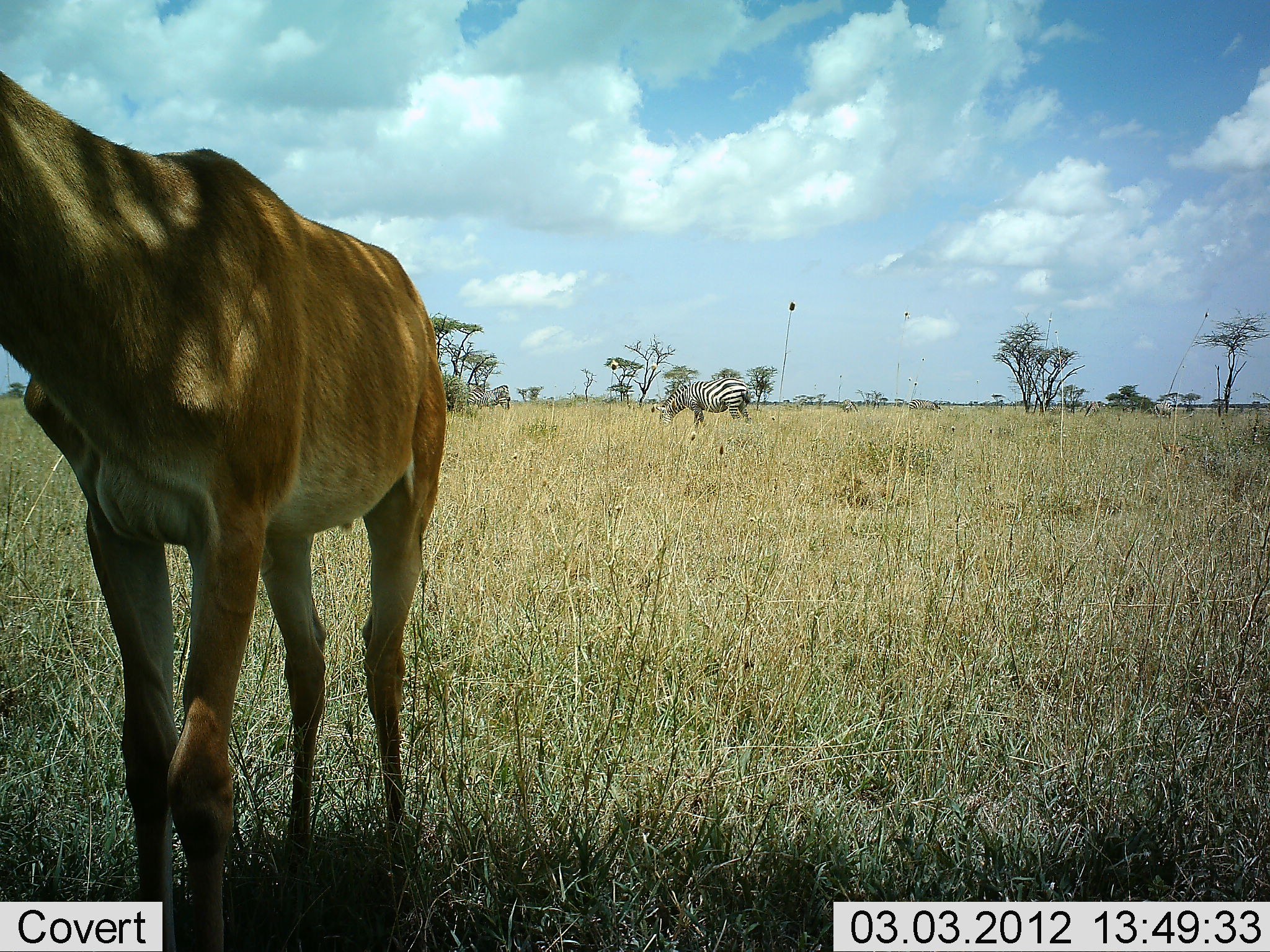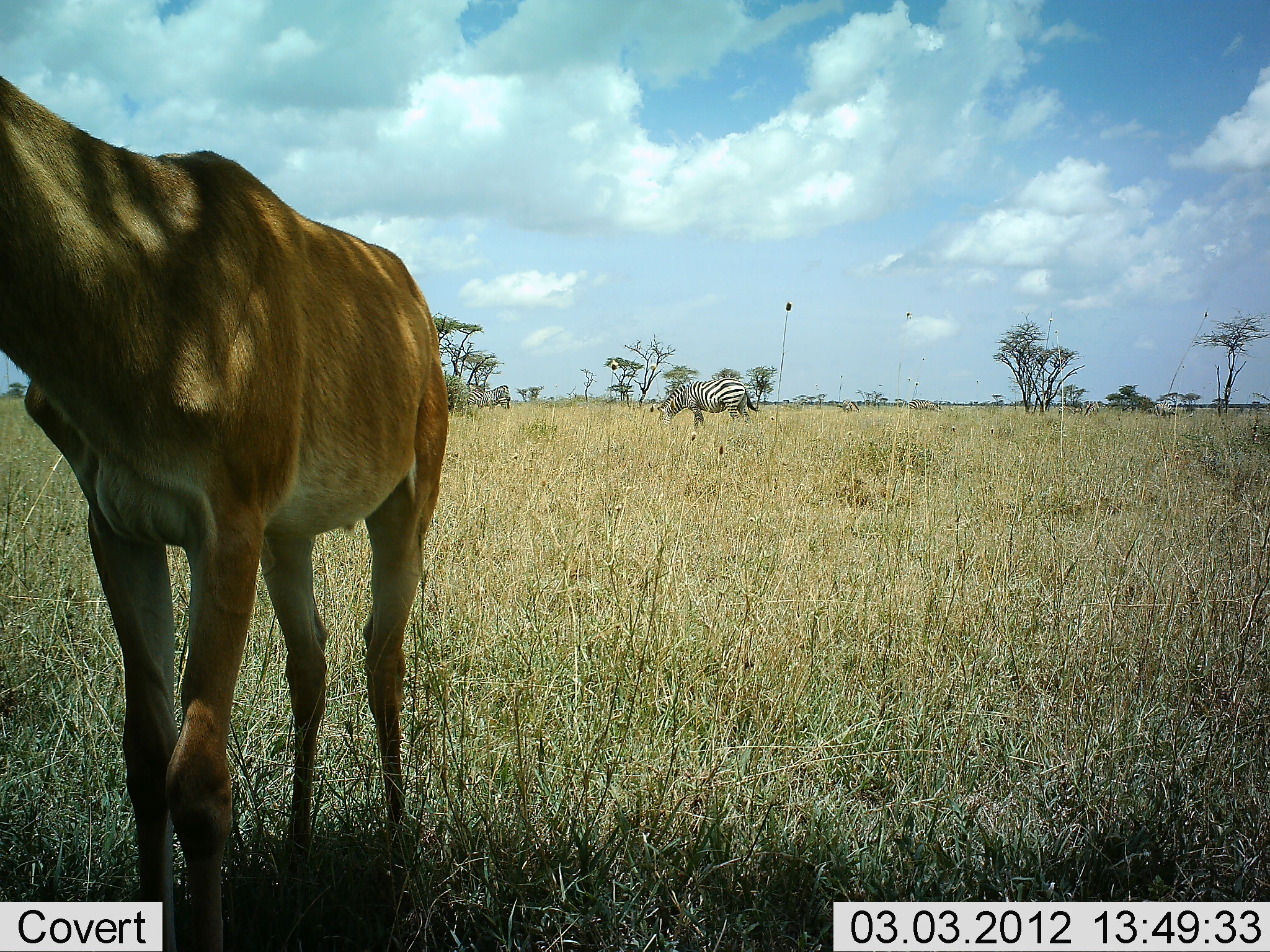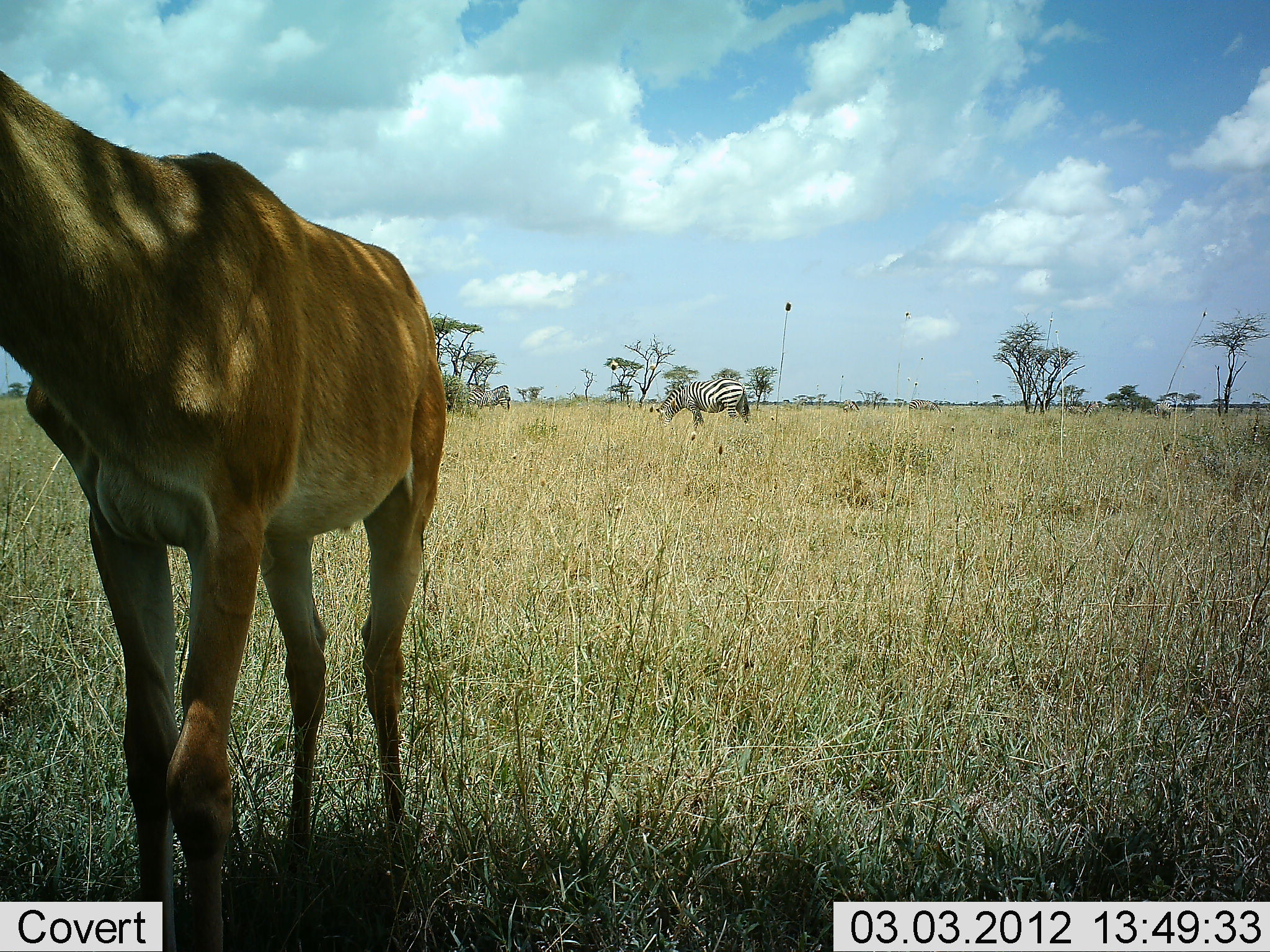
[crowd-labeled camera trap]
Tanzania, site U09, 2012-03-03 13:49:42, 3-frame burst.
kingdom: Animalia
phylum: Chordata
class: Mammalia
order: Artiodactyla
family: Bovidae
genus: Alcelaphus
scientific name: Alcelaphus buselaphus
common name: hartebeest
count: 1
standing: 100%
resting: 18%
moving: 6%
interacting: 0%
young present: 6%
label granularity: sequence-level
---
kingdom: Animalia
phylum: Chordata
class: Mammalia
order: Perissodactyla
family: Equidae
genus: Equus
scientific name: Equus quagga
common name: plains zebra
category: zebra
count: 2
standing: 61%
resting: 0%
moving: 28%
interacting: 0%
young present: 6%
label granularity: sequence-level